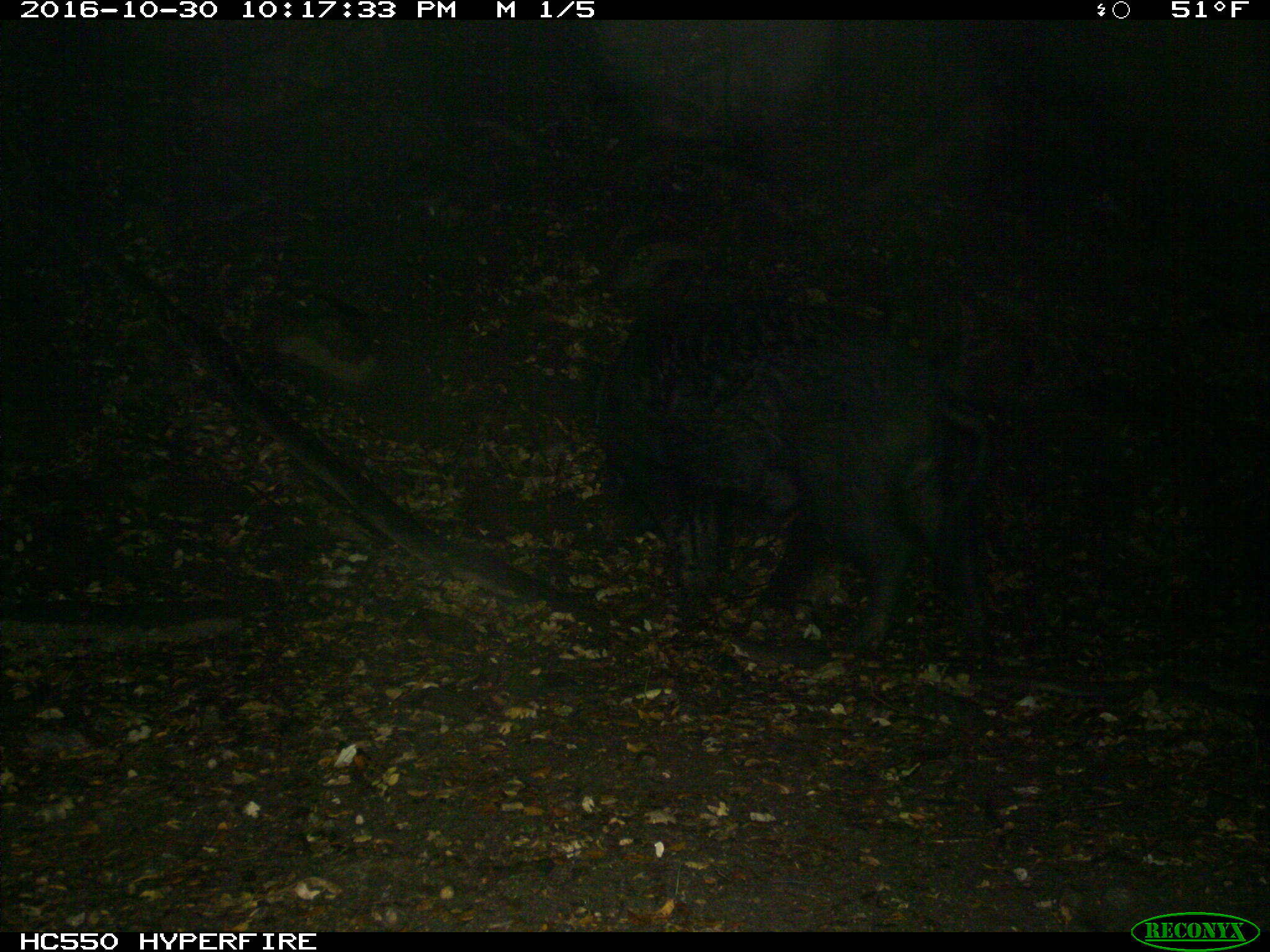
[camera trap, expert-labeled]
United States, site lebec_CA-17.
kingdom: Animalia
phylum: Chordata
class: Mammalia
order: Artiodactyla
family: Suidae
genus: Sus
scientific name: Sus scrofa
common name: wild boar